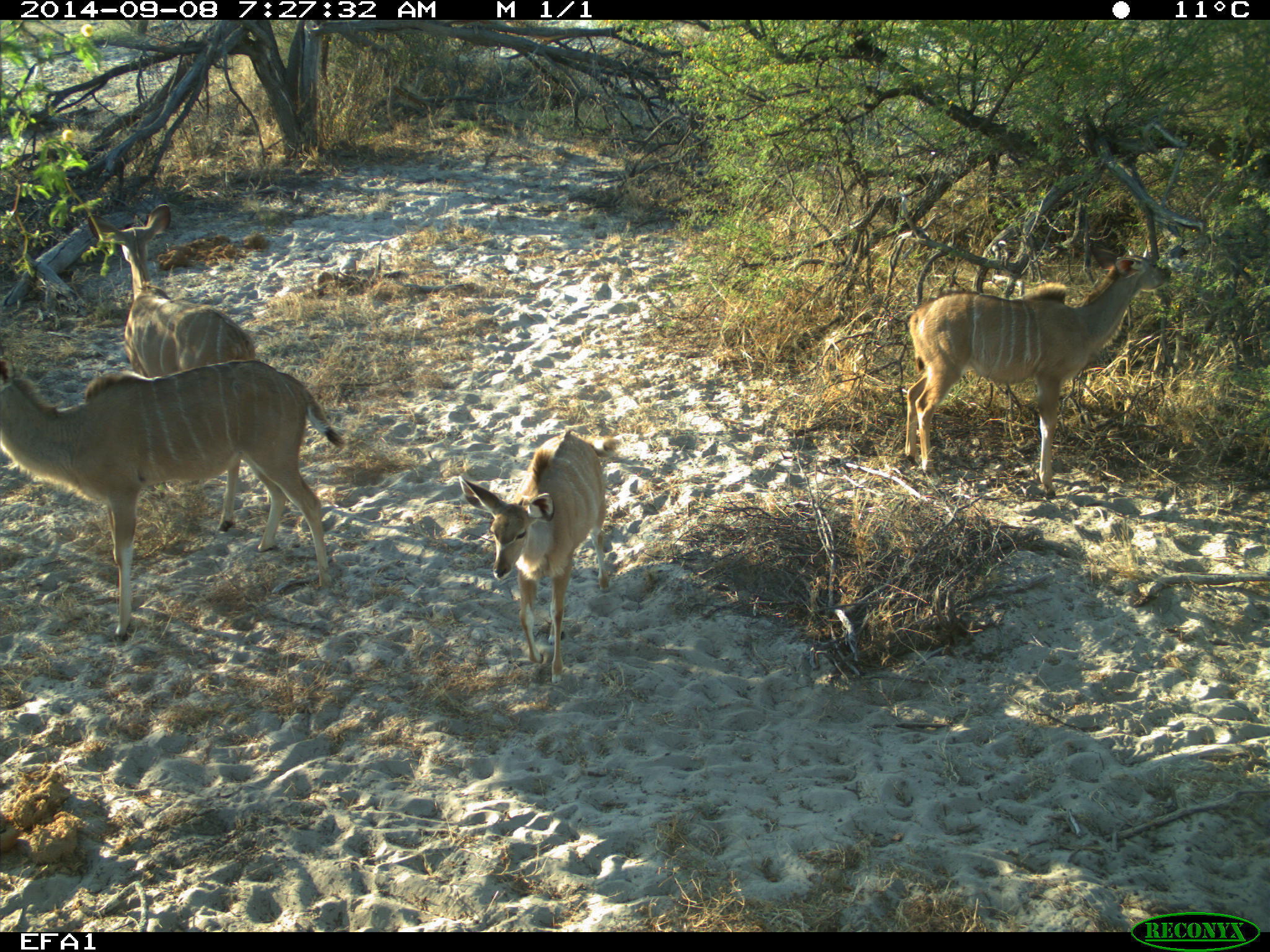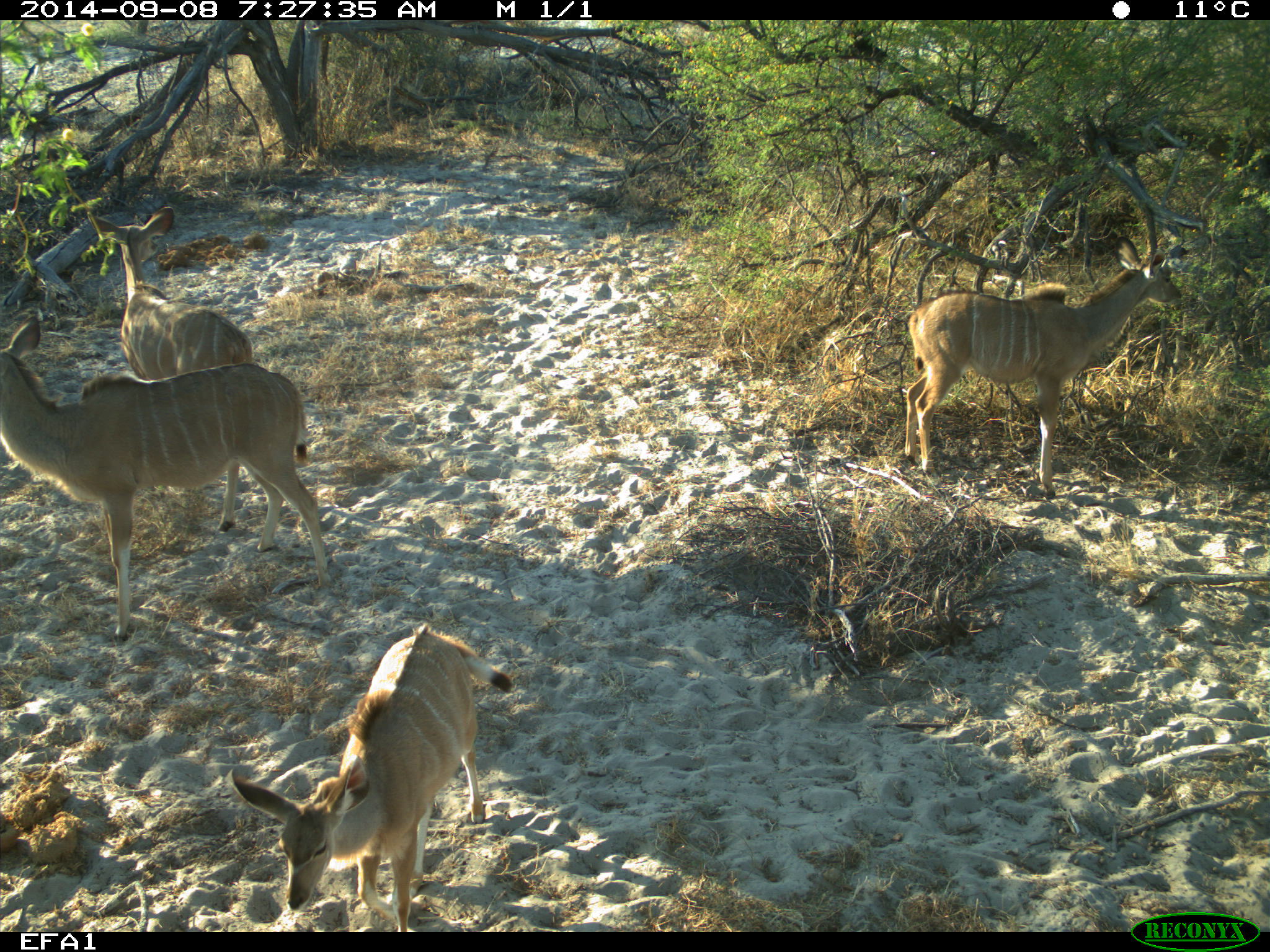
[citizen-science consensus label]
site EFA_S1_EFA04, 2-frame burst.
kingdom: Animalia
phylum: Chordata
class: Mammalia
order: Artiodactyla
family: Bovidae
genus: Tragelaphus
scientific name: Tragelaphus oryx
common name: eland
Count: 4.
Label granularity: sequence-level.